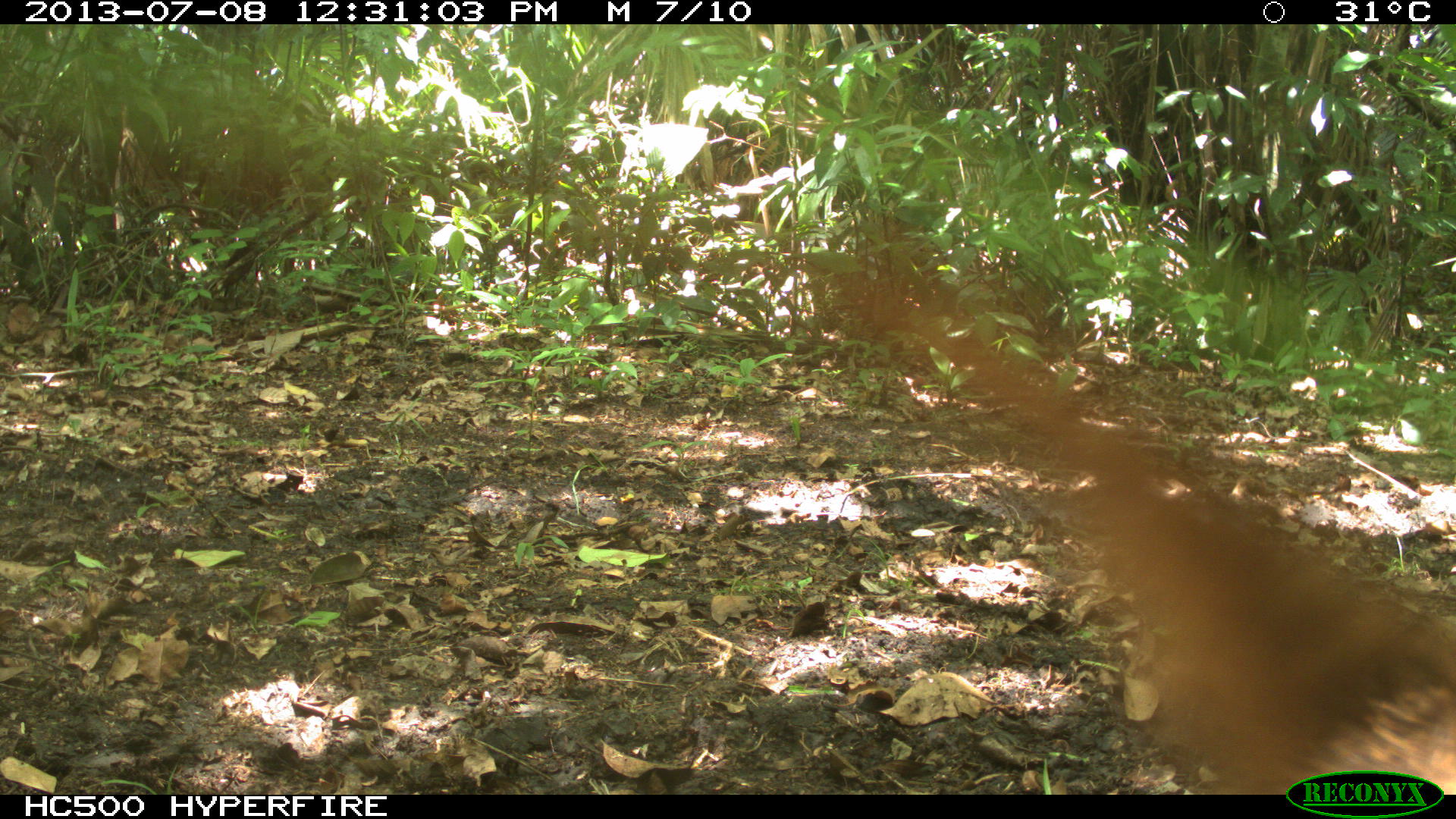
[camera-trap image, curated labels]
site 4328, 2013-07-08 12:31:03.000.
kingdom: Animalia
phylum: Chordata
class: Mammalia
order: Carnivora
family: Procyonidae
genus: Nasua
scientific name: Nasua narica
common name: white-nosed coati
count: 4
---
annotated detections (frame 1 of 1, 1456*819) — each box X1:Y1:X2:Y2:
nasua narica: 853:265:1456:793